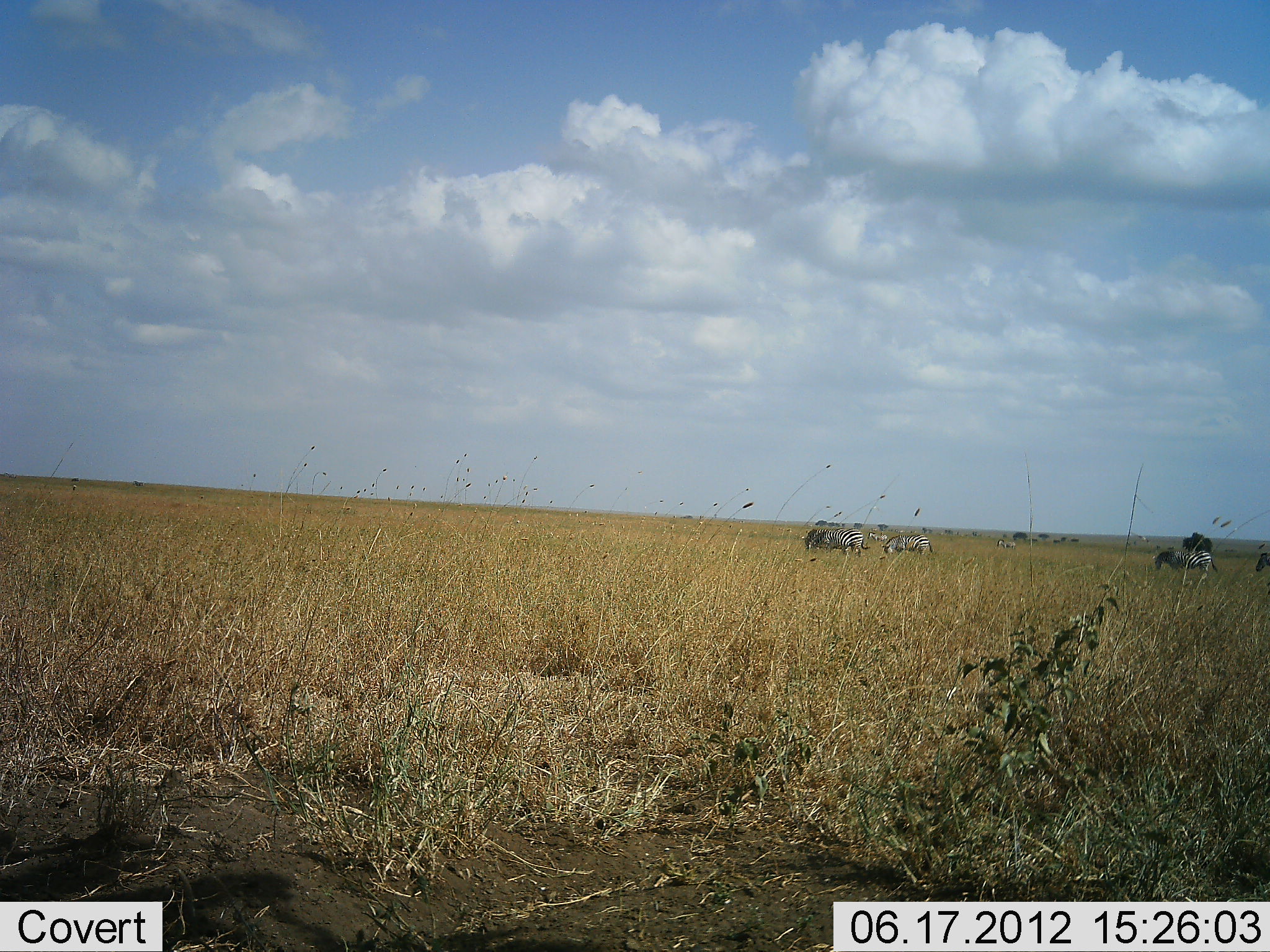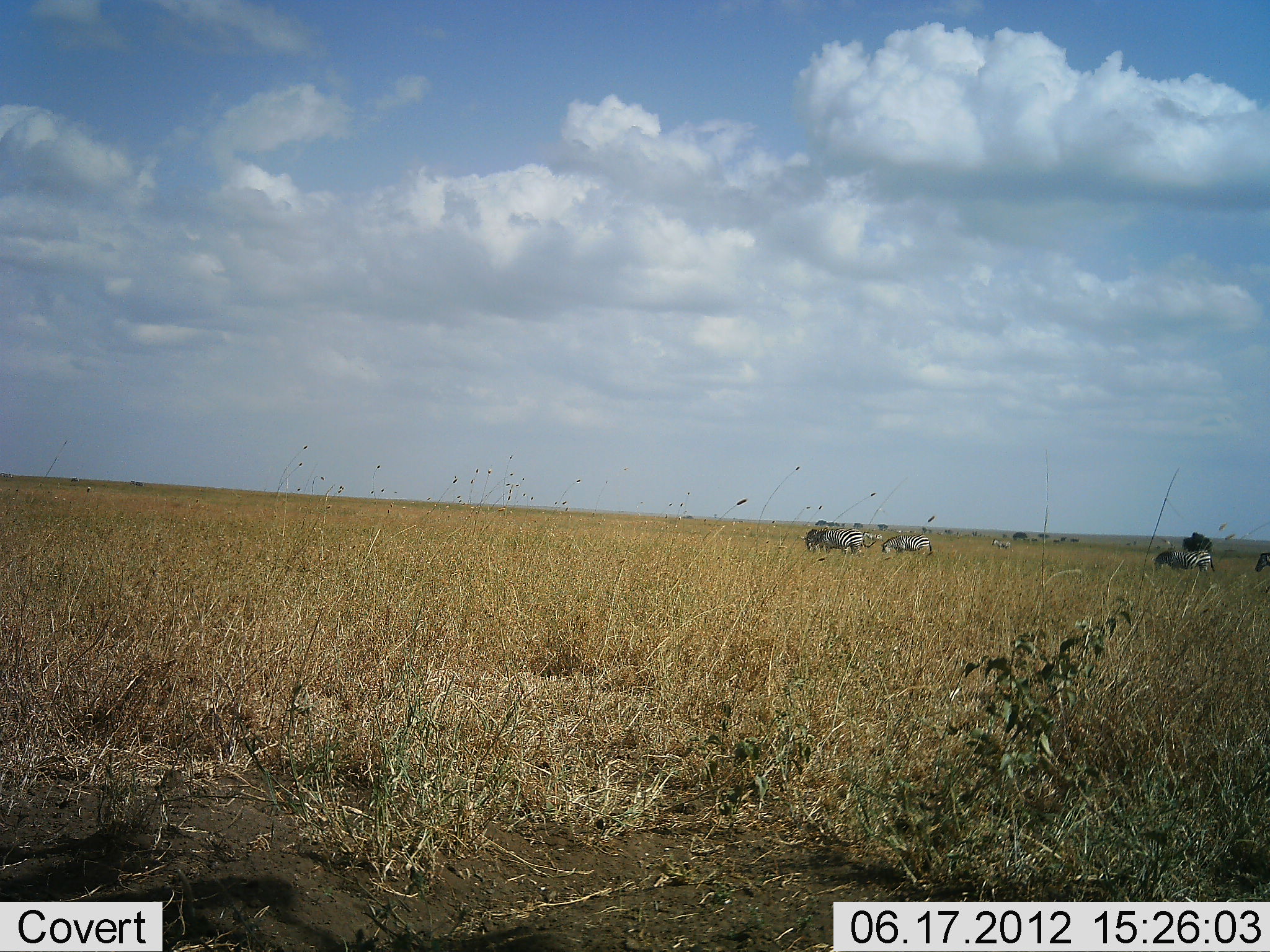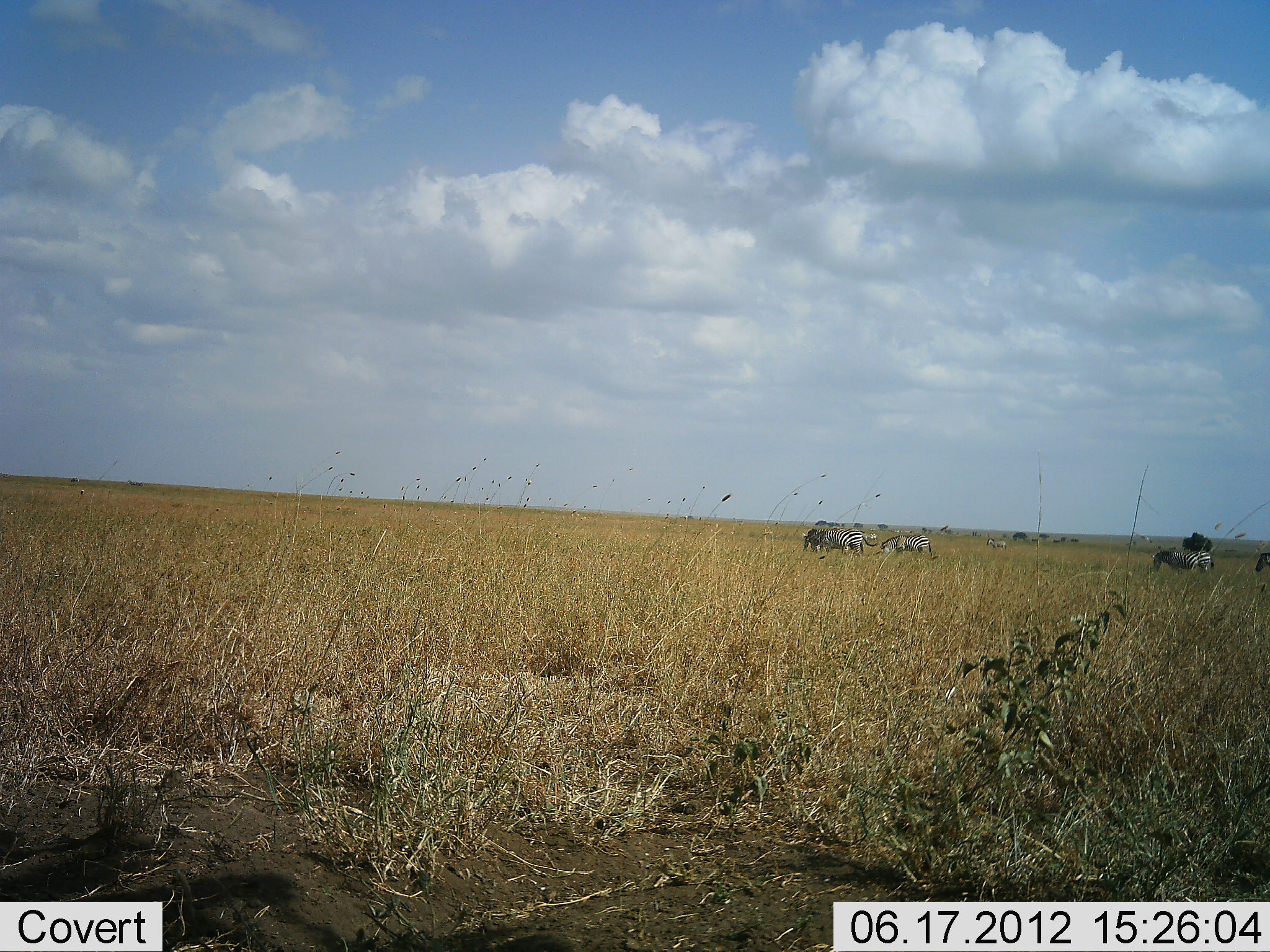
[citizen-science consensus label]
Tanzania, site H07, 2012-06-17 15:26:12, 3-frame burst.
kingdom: Animalia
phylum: Chordata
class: Mammalia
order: Perissodactyla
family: Equidae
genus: Equus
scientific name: Equus quagga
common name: plains zebra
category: zebra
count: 7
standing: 40%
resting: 0%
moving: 20%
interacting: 0%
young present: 0%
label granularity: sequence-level